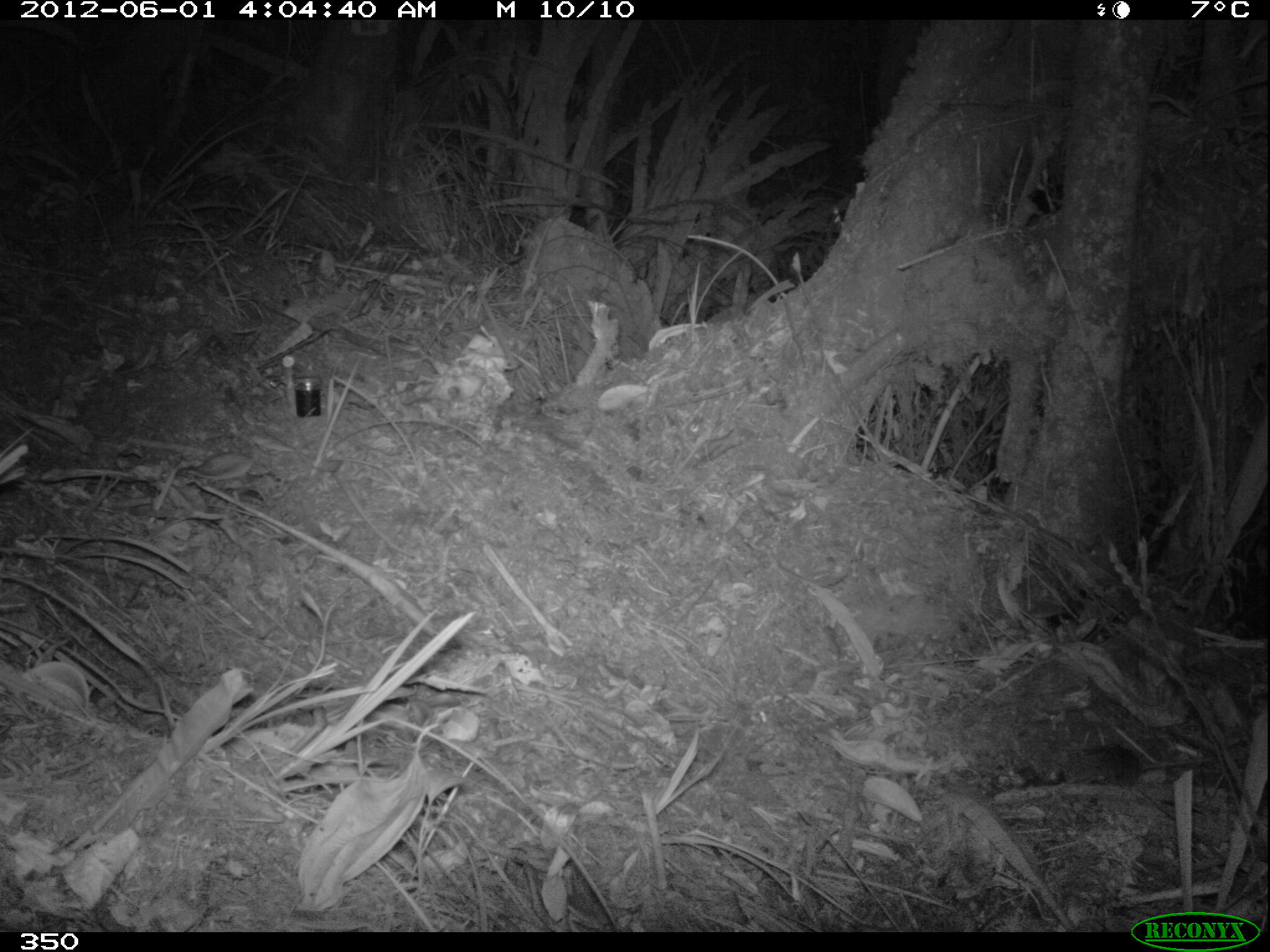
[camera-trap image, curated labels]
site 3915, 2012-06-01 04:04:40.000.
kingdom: Animalia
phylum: Chordata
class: Mammalia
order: Rodentia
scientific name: Rodentia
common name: rodents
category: unknown rodent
Unknown rodent (rodents) (Rodentia).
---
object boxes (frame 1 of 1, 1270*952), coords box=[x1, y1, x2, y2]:
unknown rodent: box=[1048, 747, 1213, 781]